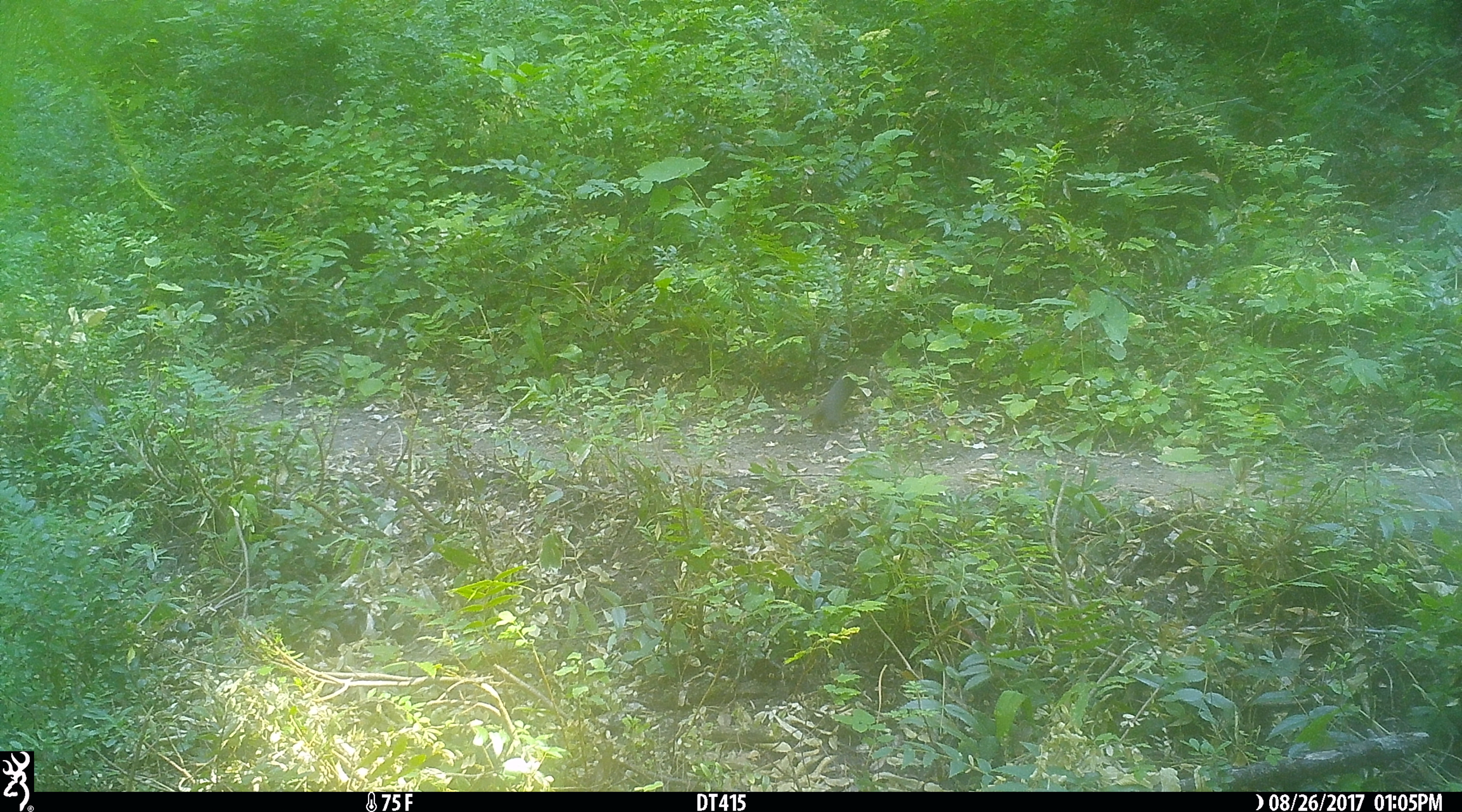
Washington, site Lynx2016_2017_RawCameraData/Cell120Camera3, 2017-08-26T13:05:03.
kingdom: Animalia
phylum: Chordata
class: Mammalia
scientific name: Mammalia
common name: small mammal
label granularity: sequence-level